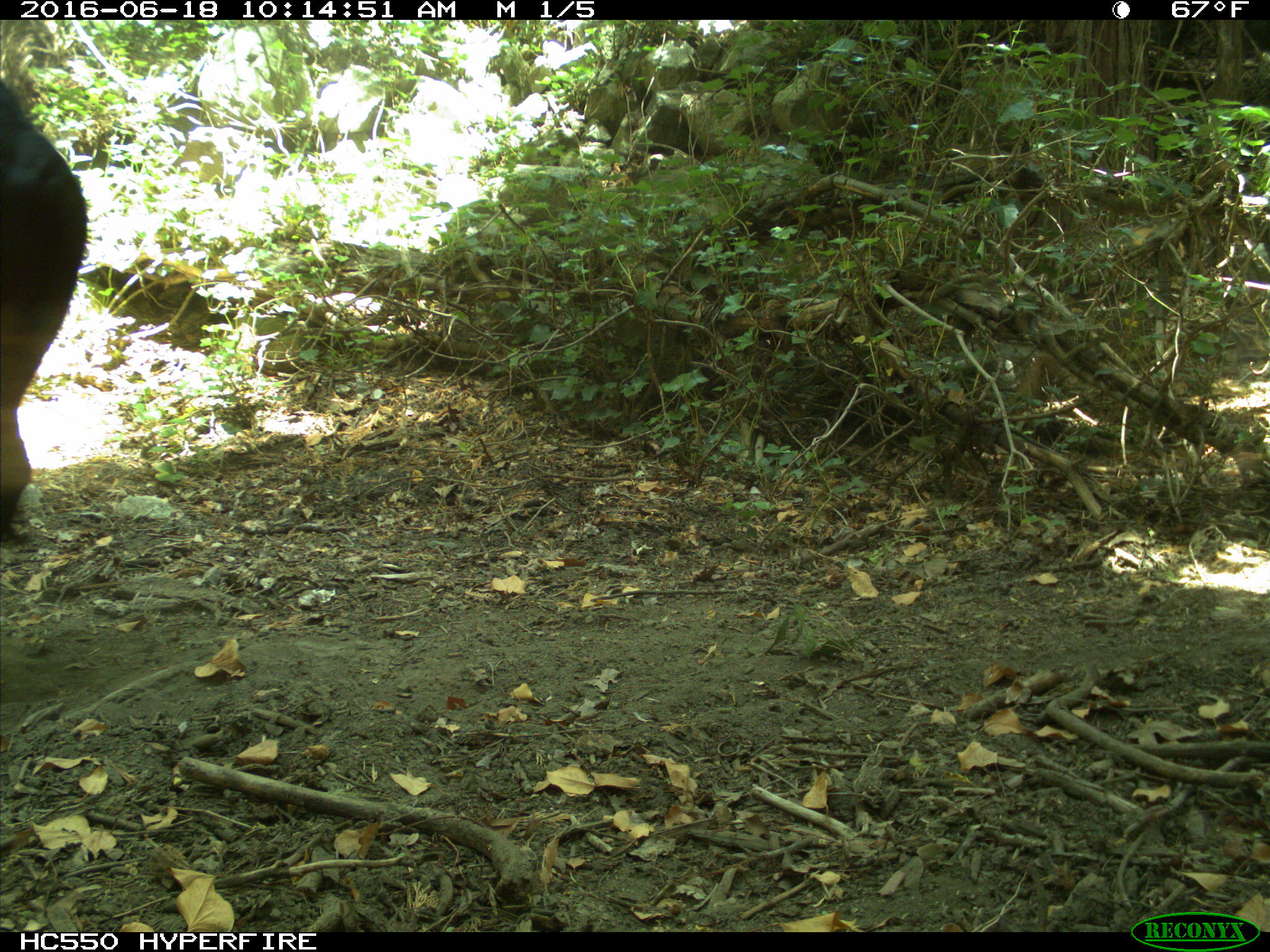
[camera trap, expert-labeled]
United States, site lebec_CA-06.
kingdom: Animalia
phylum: Chordata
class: Mammalia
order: Artiodactyla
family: Bovidae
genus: Bos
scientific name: Bos taurus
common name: domestic cow